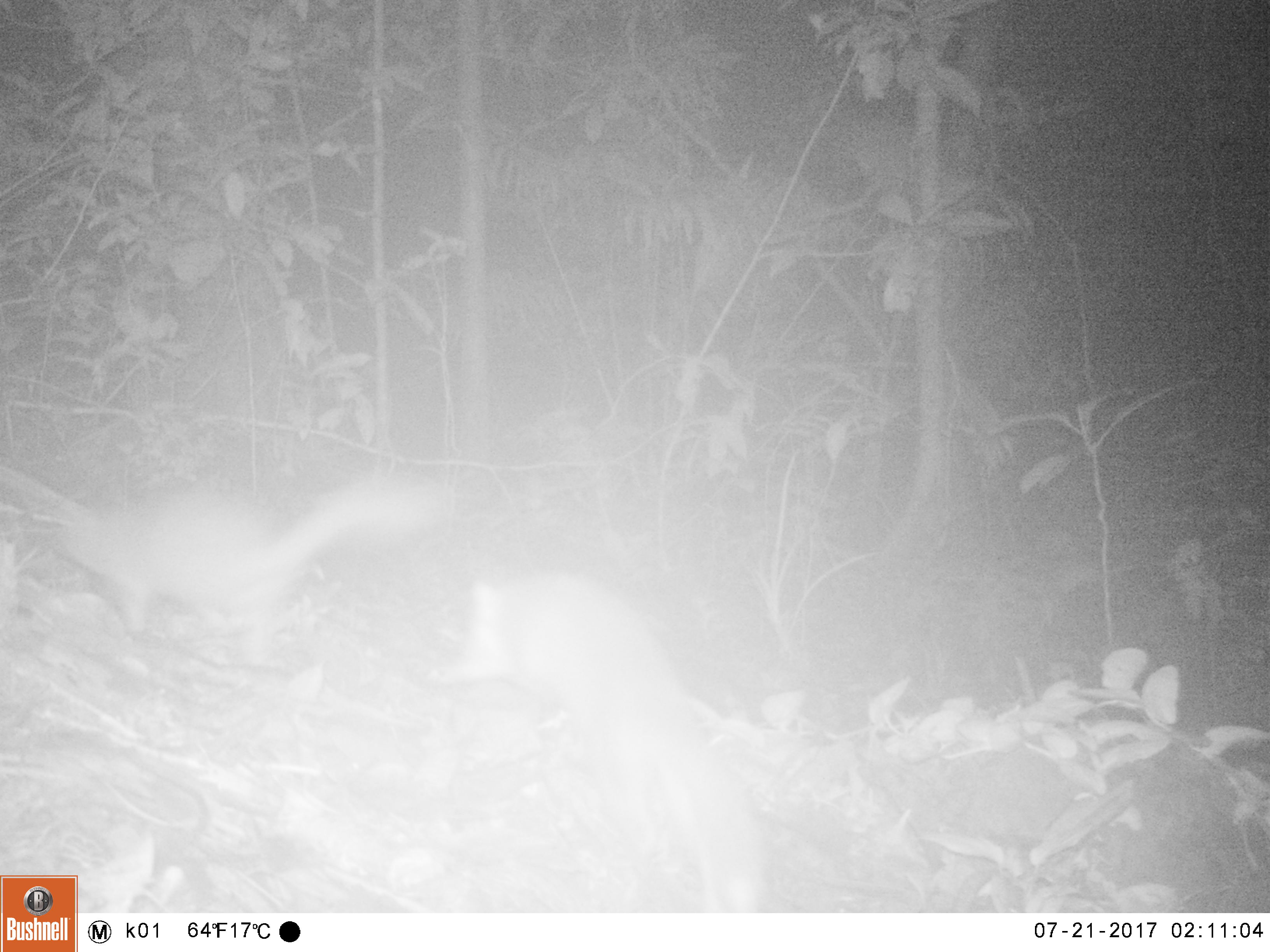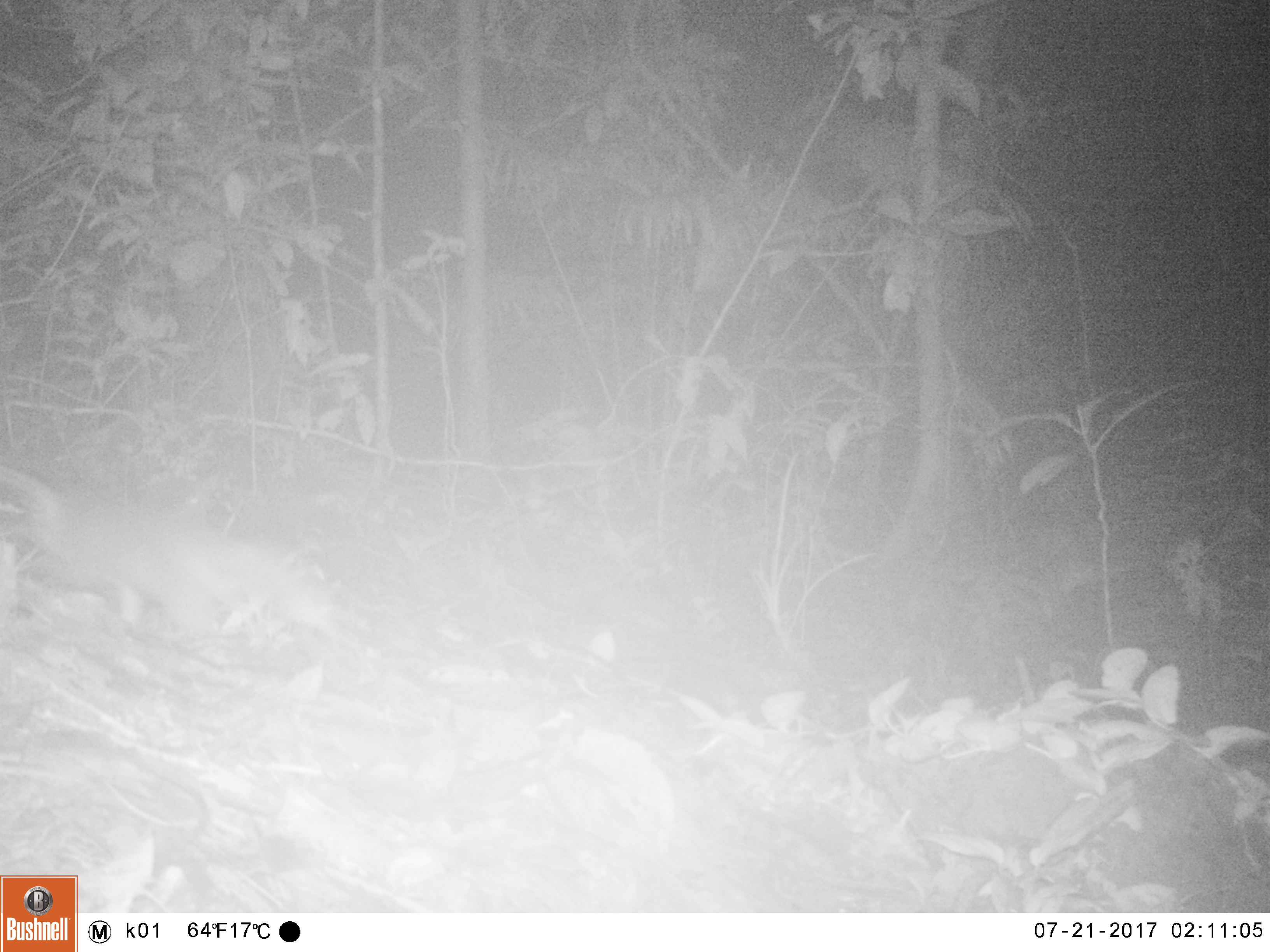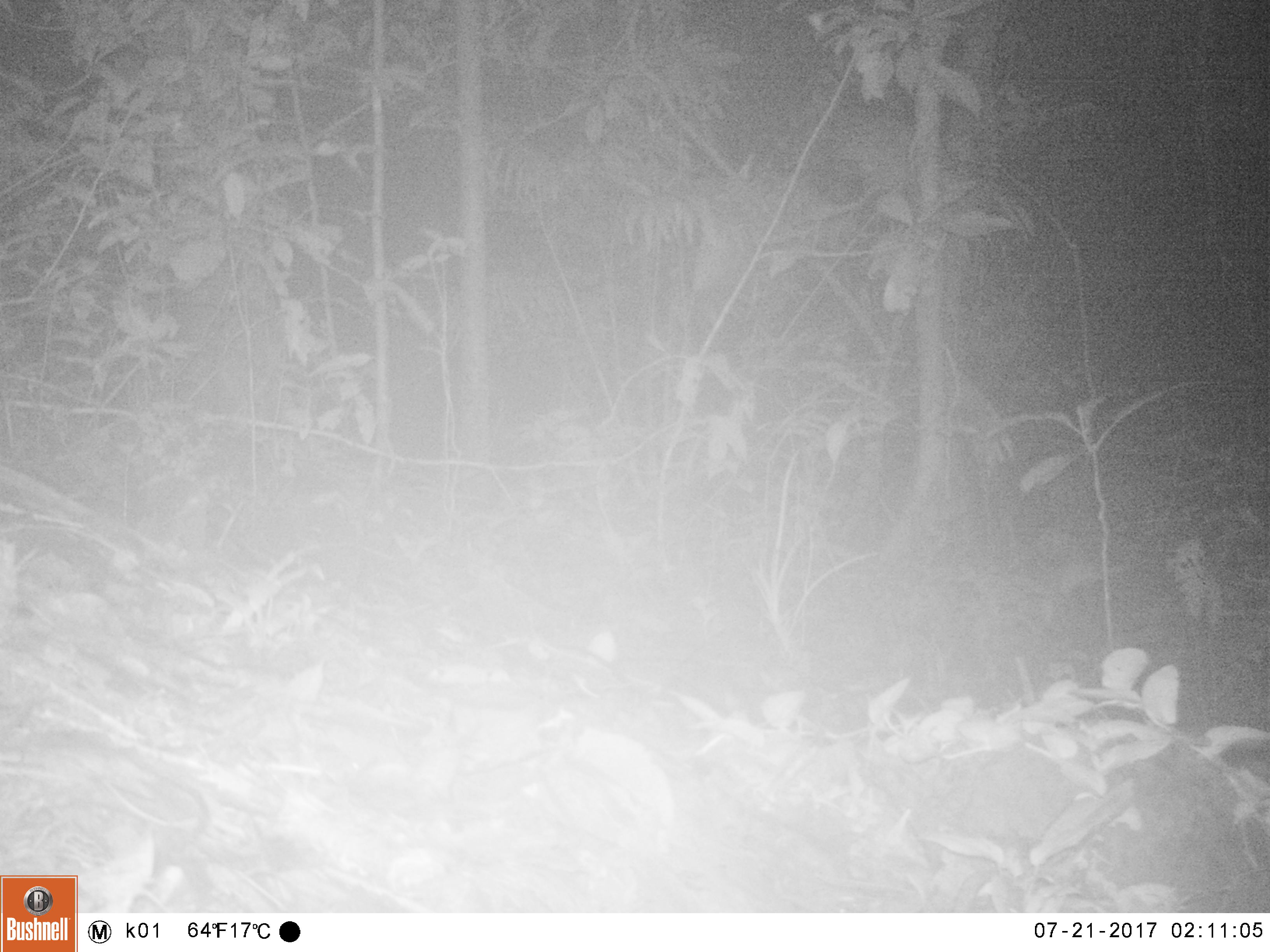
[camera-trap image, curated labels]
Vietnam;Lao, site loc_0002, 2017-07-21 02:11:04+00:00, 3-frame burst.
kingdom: Animalia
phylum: Chordata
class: Mammalia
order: Carnivora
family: Mustelidae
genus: Melogale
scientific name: Melogale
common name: ferret badger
Ferret badger (Melogale). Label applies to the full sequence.